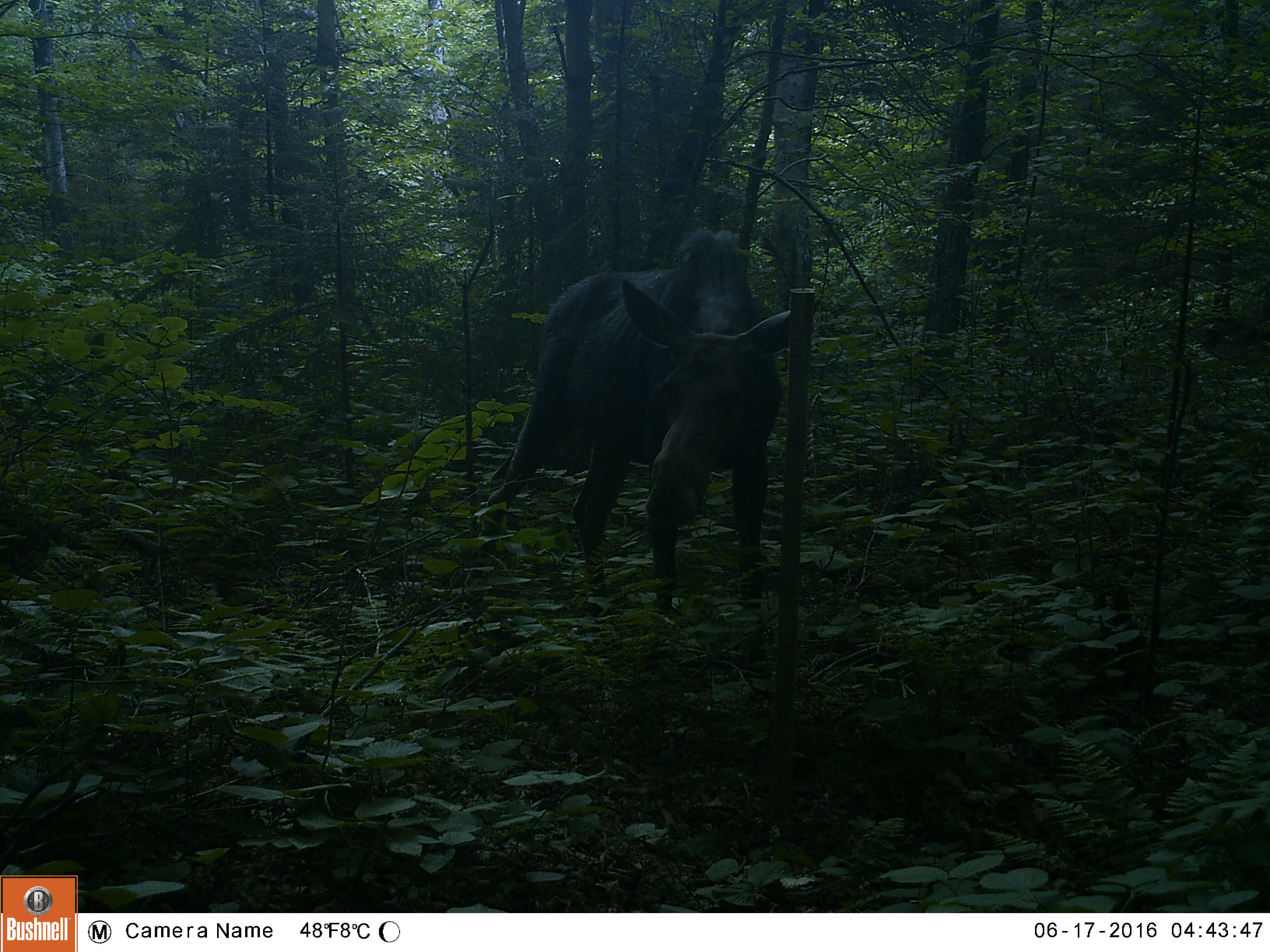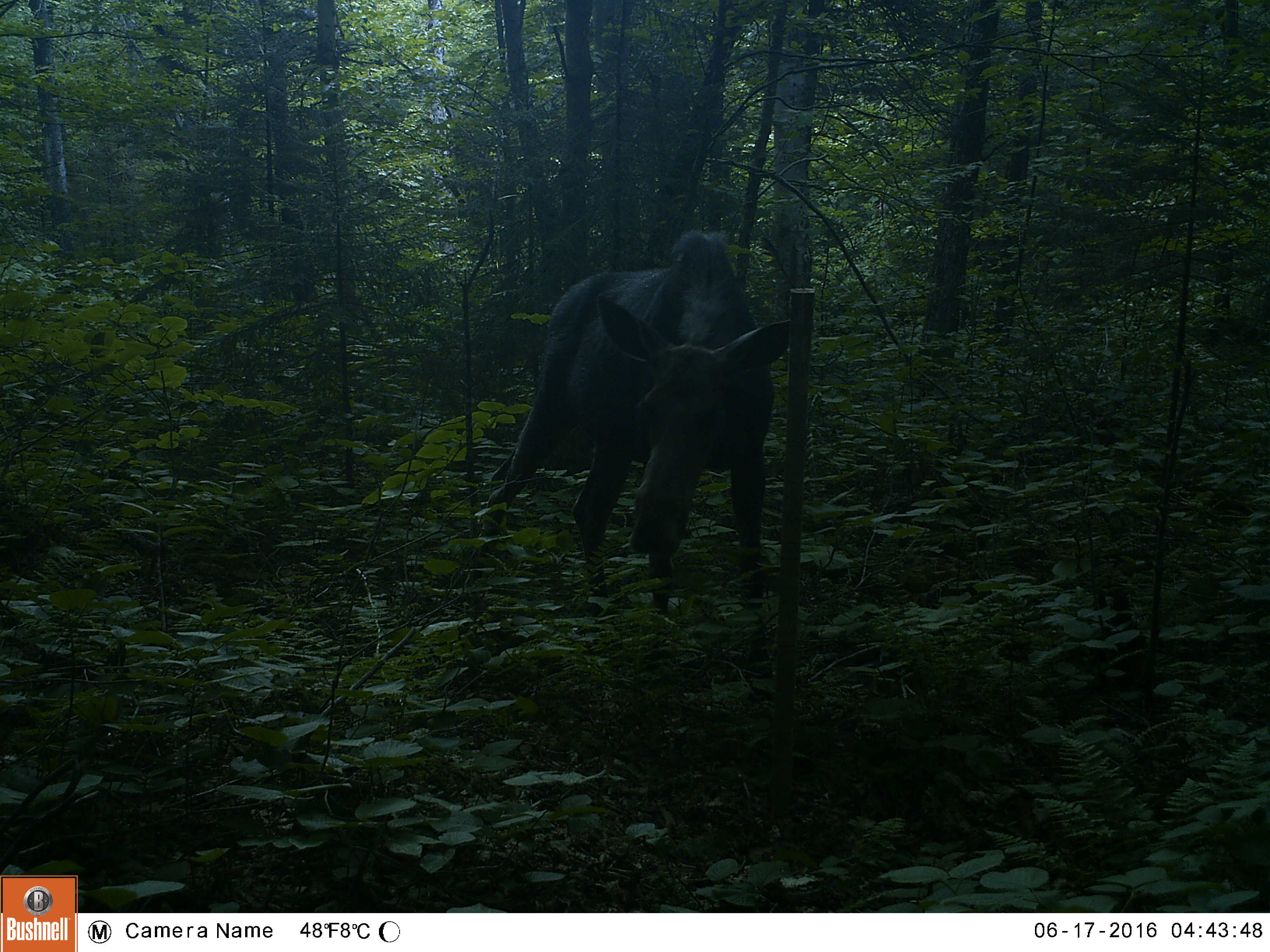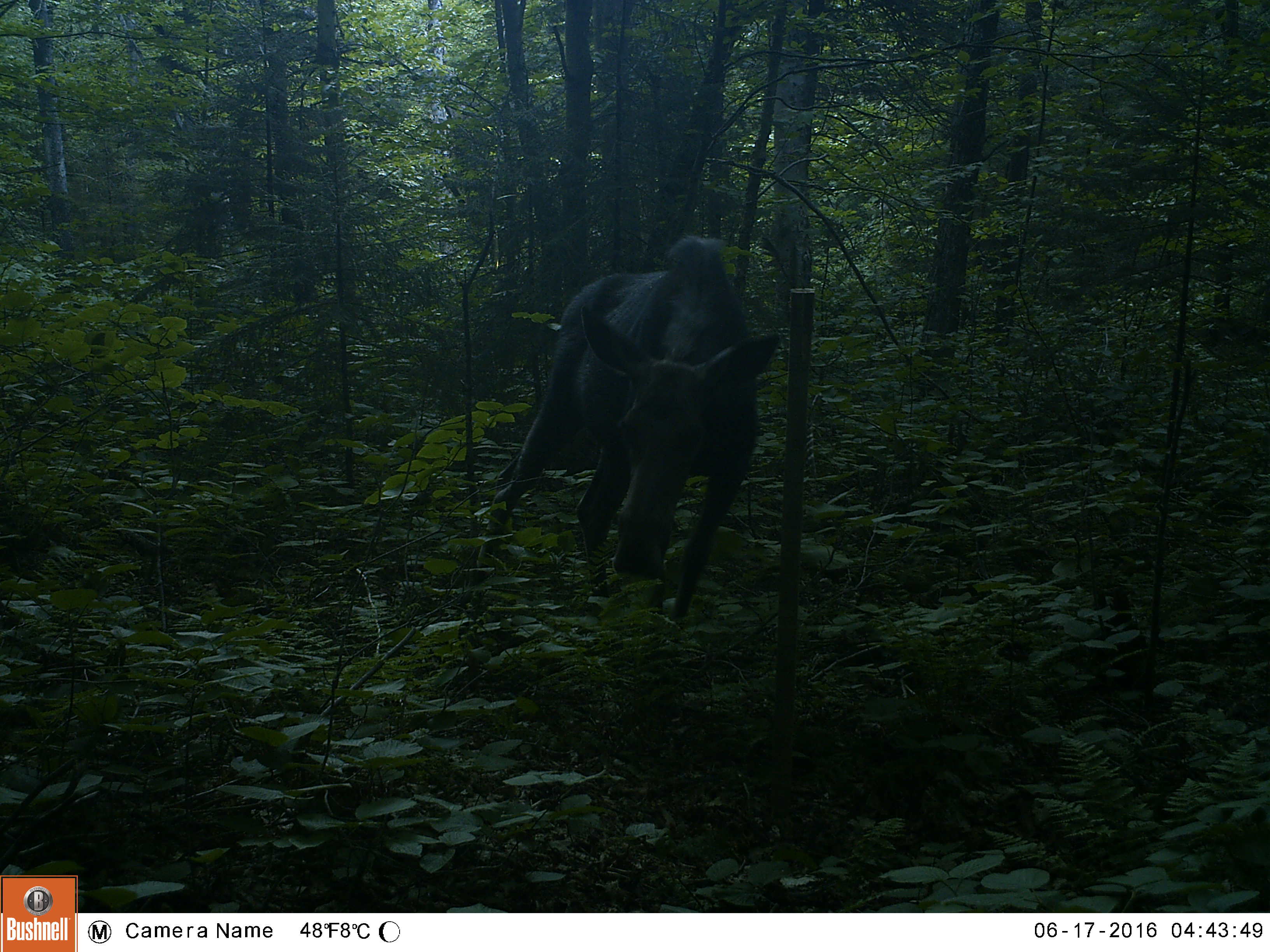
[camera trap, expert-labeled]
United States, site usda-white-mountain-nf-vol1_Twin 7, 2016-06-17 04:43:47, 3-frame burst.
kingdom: Animalia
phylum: Chordata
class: Mammalia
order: Artiodactyla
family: Cervidae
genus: Alces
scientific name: Alces alces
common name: moose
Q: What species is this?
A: Moose (Alces alces).